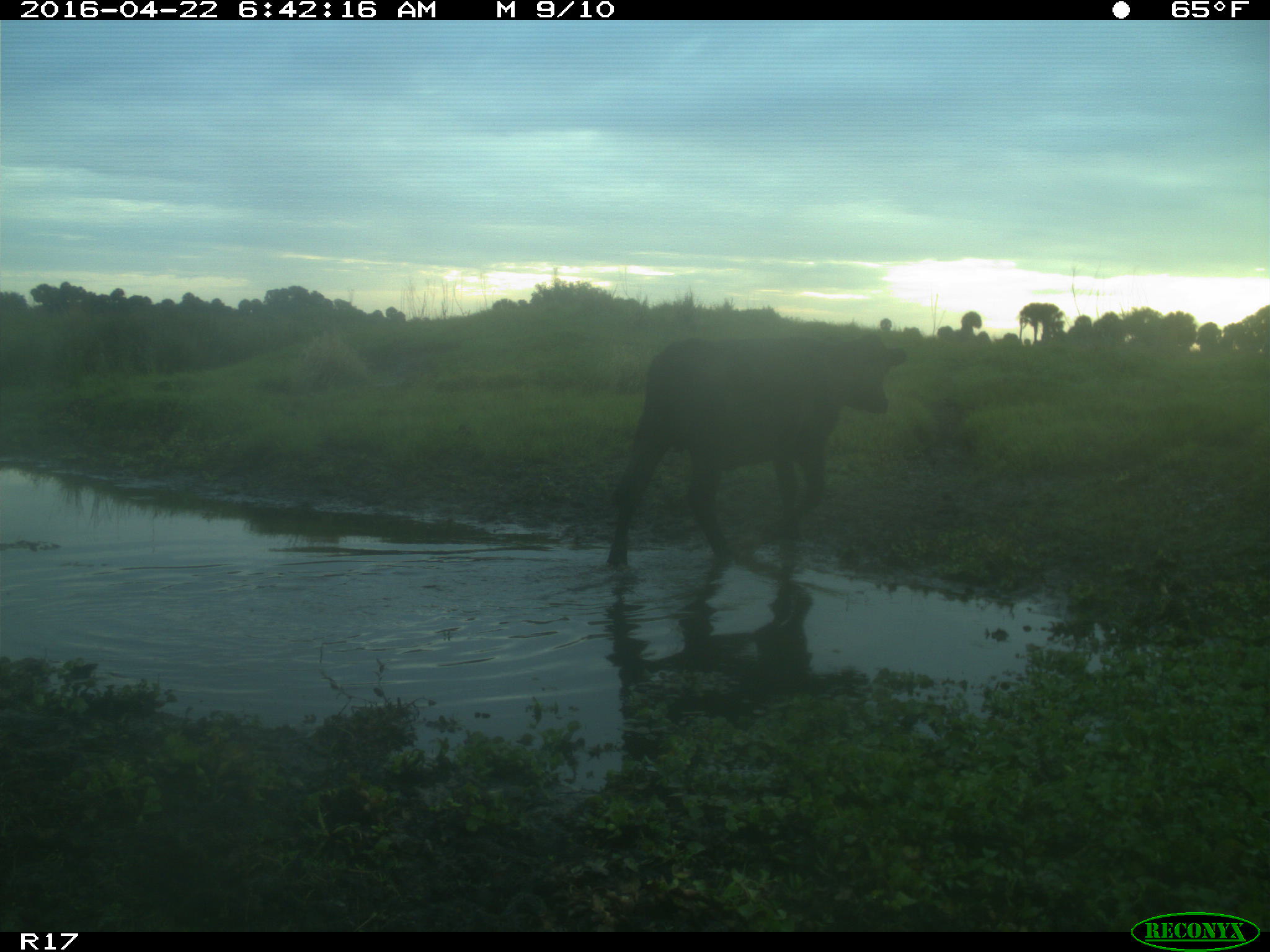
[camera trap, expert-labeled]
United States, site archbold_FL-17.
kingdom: Animalia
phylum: Chordata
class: Mammalia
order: Artiodactyla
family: Bovidae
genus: Bos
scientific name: Bos taurus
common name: domestic cow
Bos taurus (domestic cow).